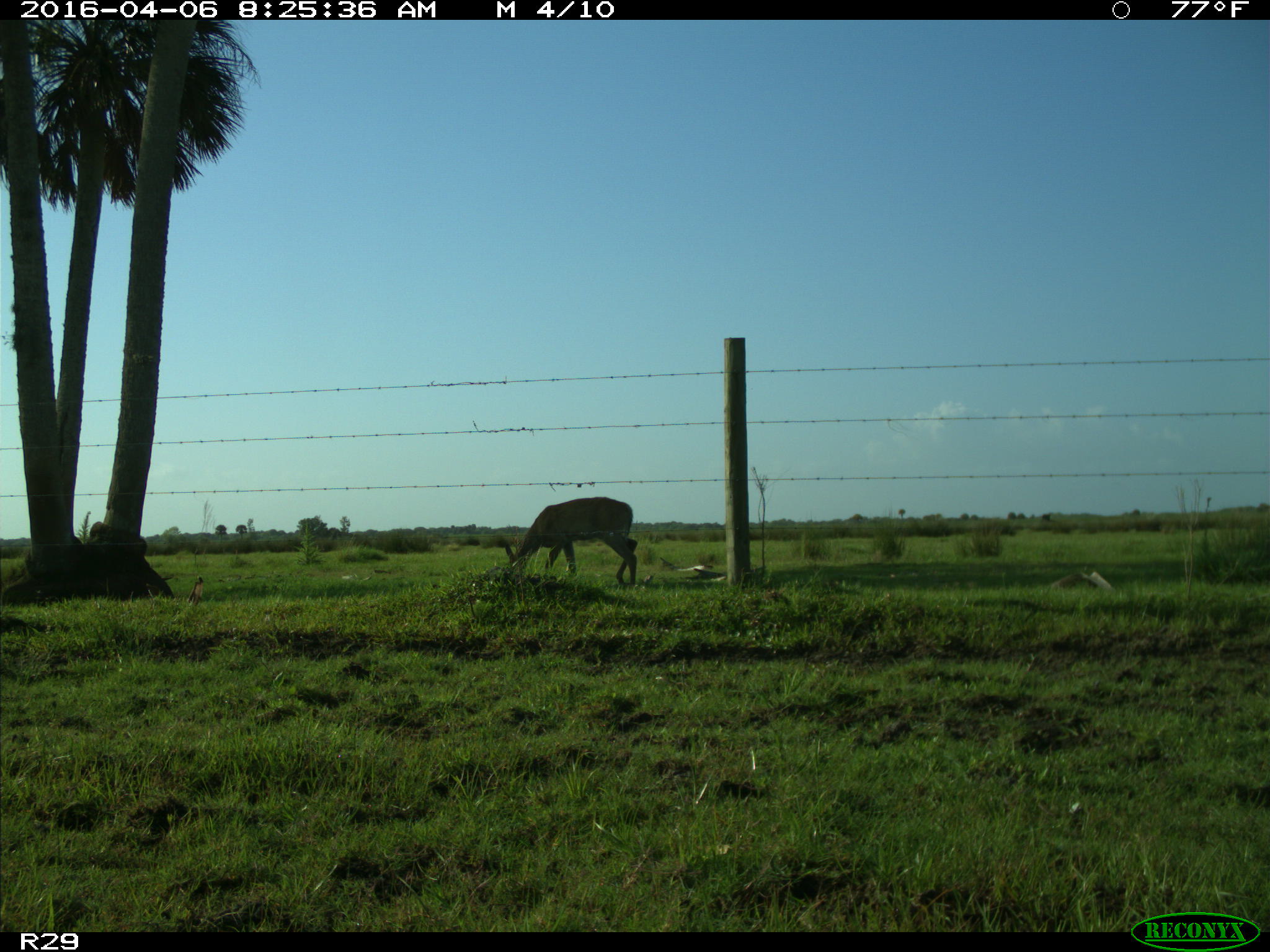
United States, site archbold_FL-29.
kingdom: Animalia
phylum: Chordata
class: Mammalia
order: Artiodactyla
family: Cervidae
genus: Odocoileus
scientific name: Odocoileus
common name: deer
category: unidentified deer